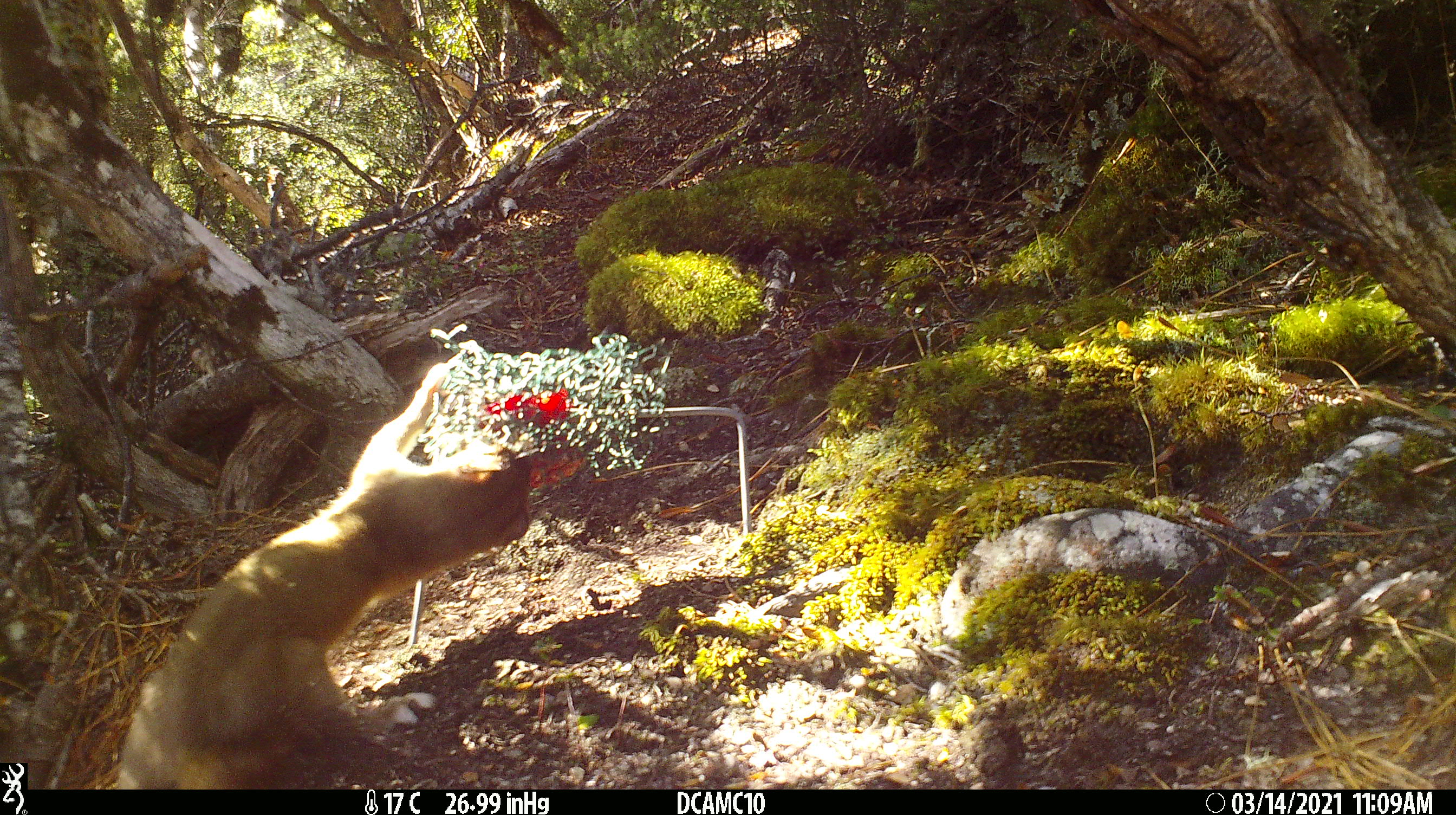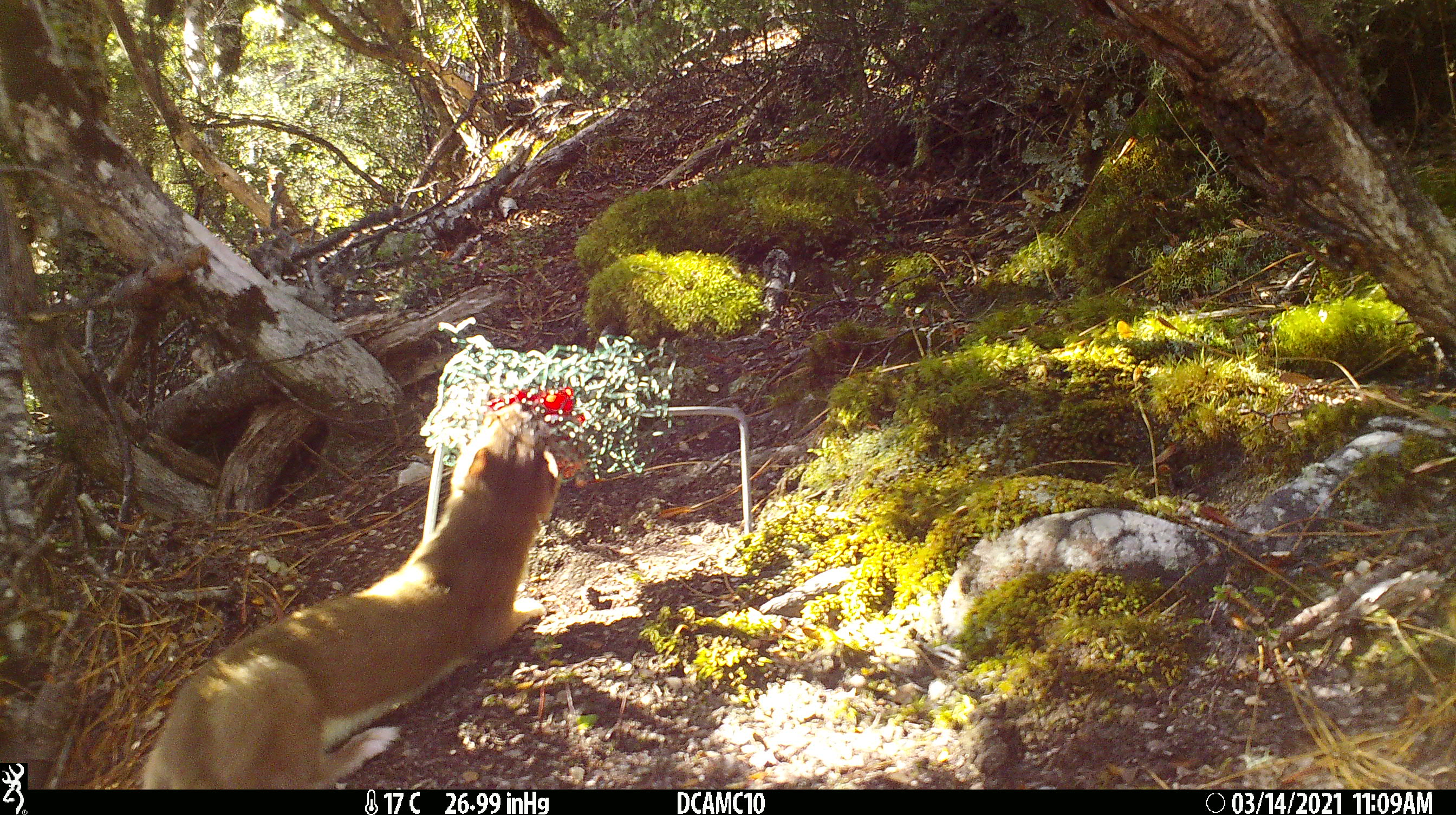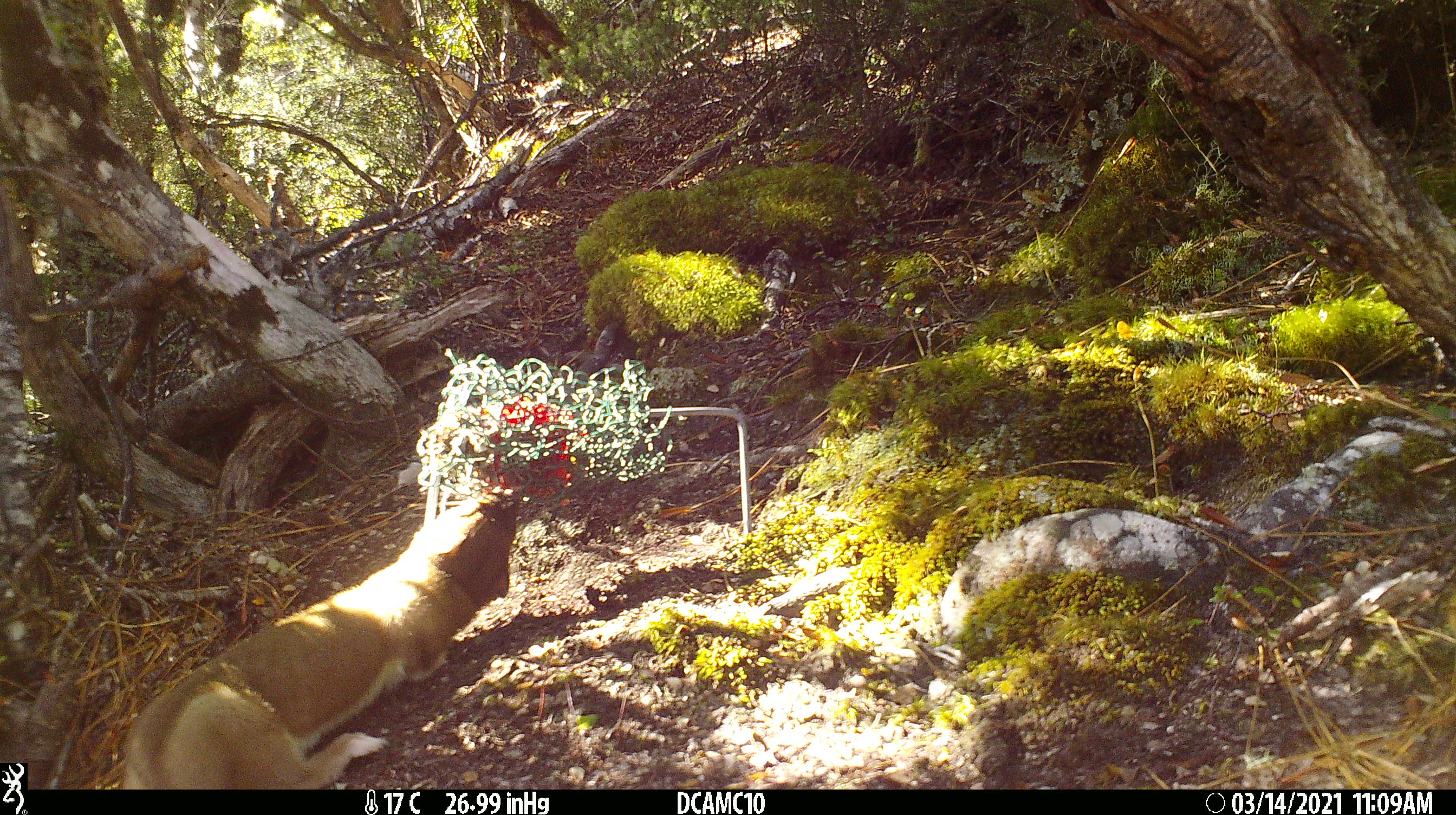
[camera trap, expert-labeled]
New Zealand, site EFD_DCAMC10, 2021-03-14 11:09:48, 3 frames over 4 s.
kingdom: Animalia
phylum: Chordata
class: Mammalia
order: Carnivora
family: Mustelidae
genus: Mustela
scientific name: Mustela erminea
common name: stoat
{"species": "stoat (Mustela erminea)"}